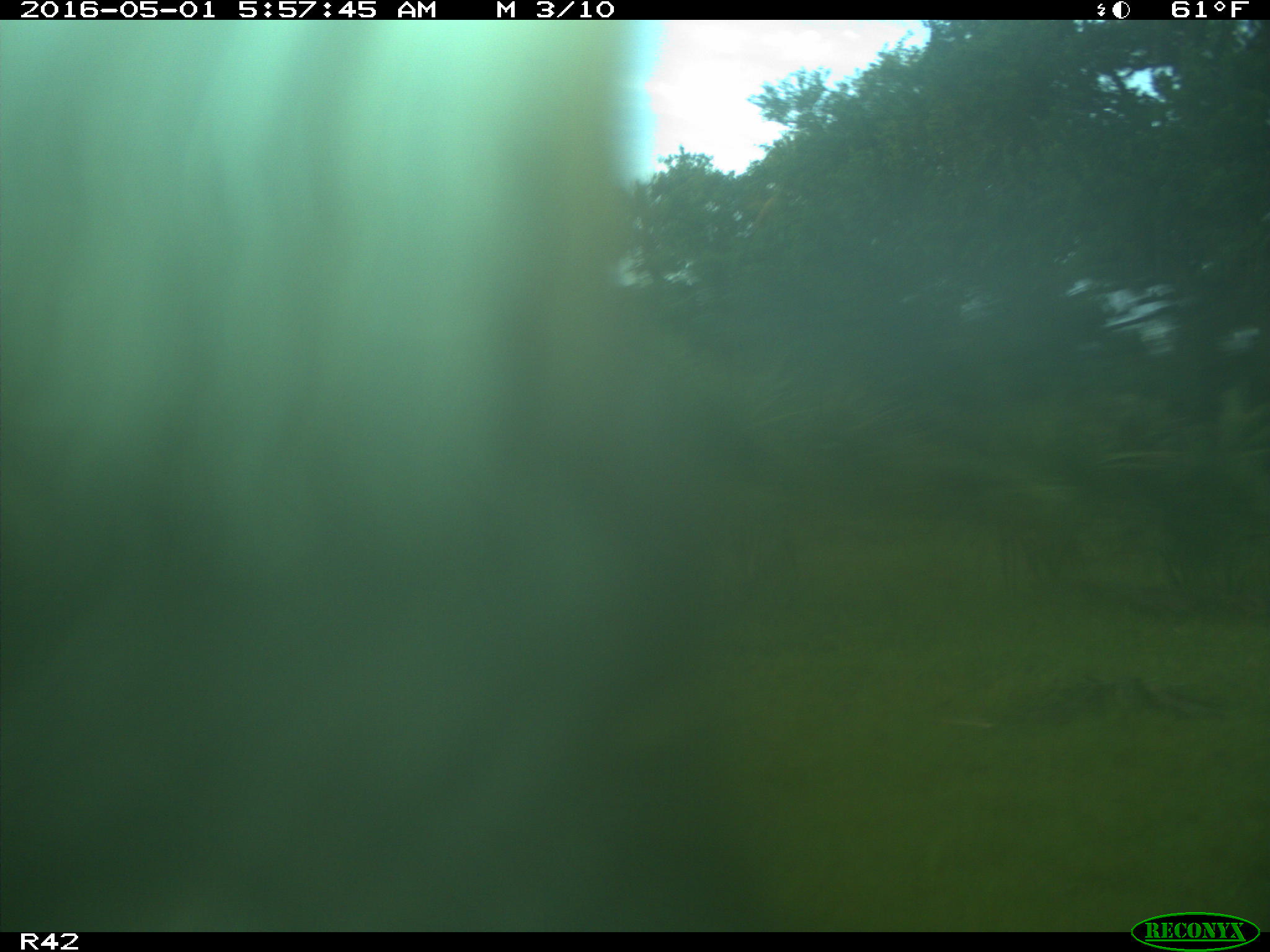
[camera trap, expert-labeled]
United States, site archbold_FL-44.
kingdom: Animalia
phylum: Chordata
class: Mammalia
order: Artiodactyla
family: Bovidae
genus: Bos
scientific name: Bos taurus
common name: domestic cow